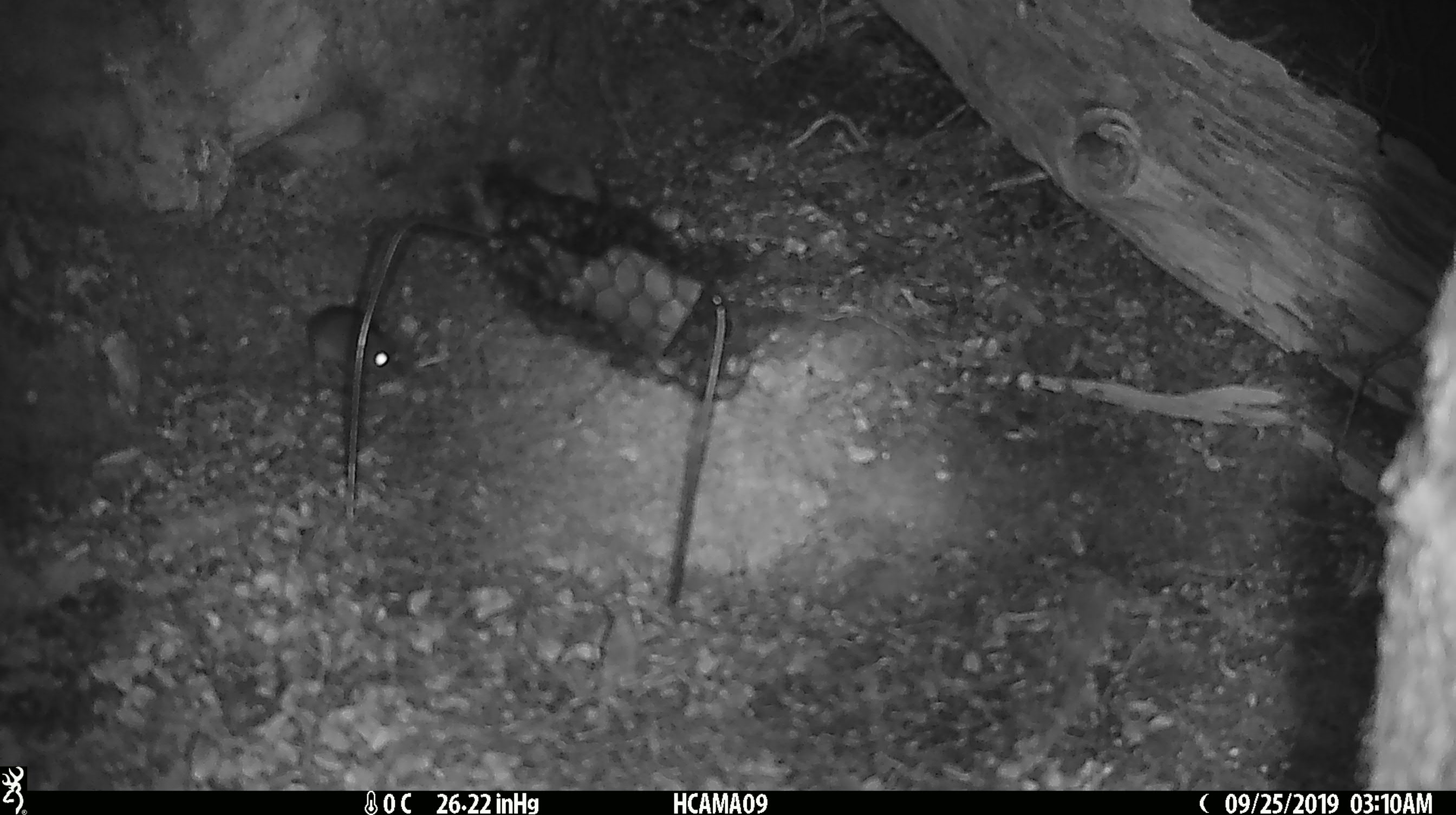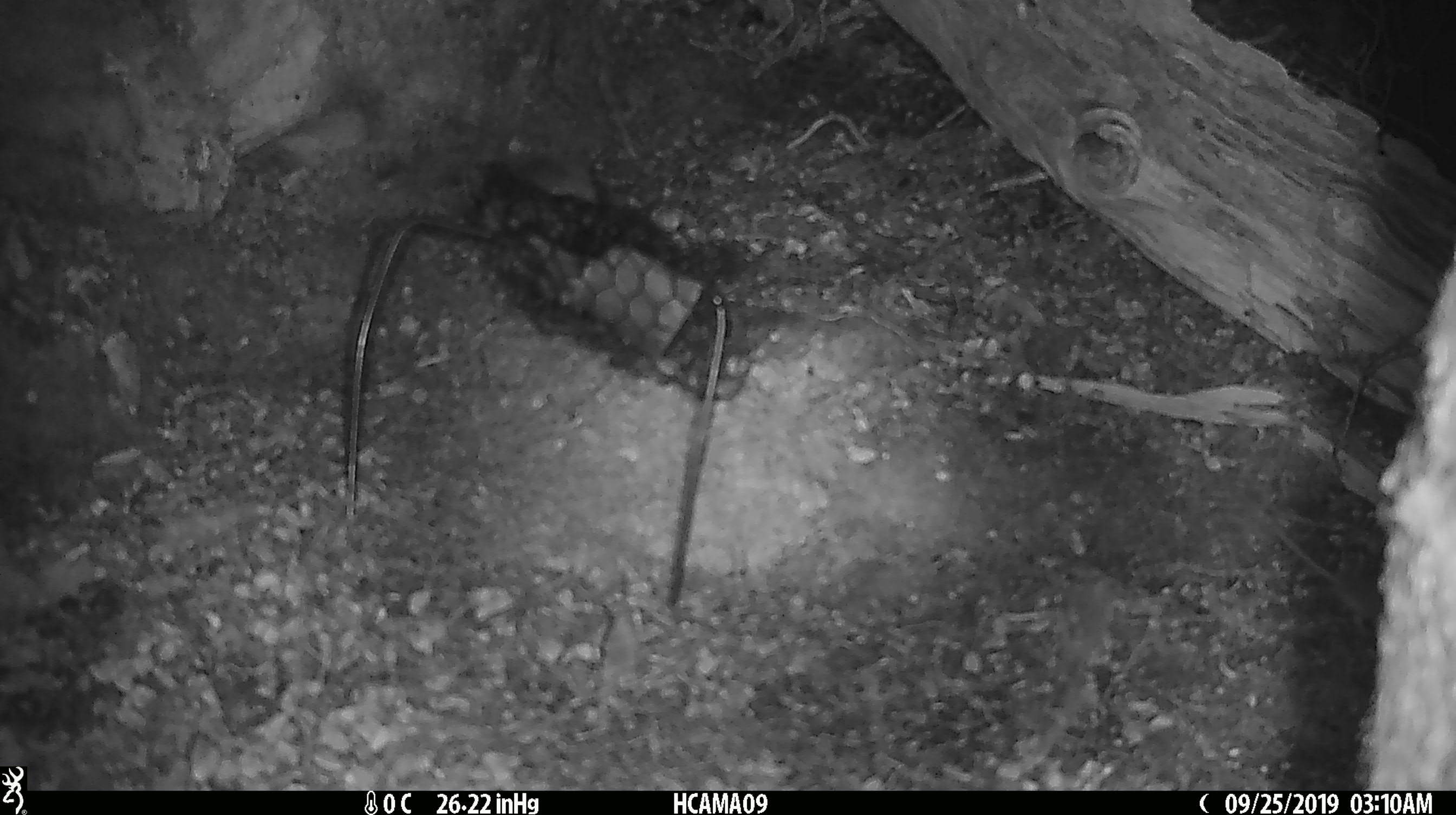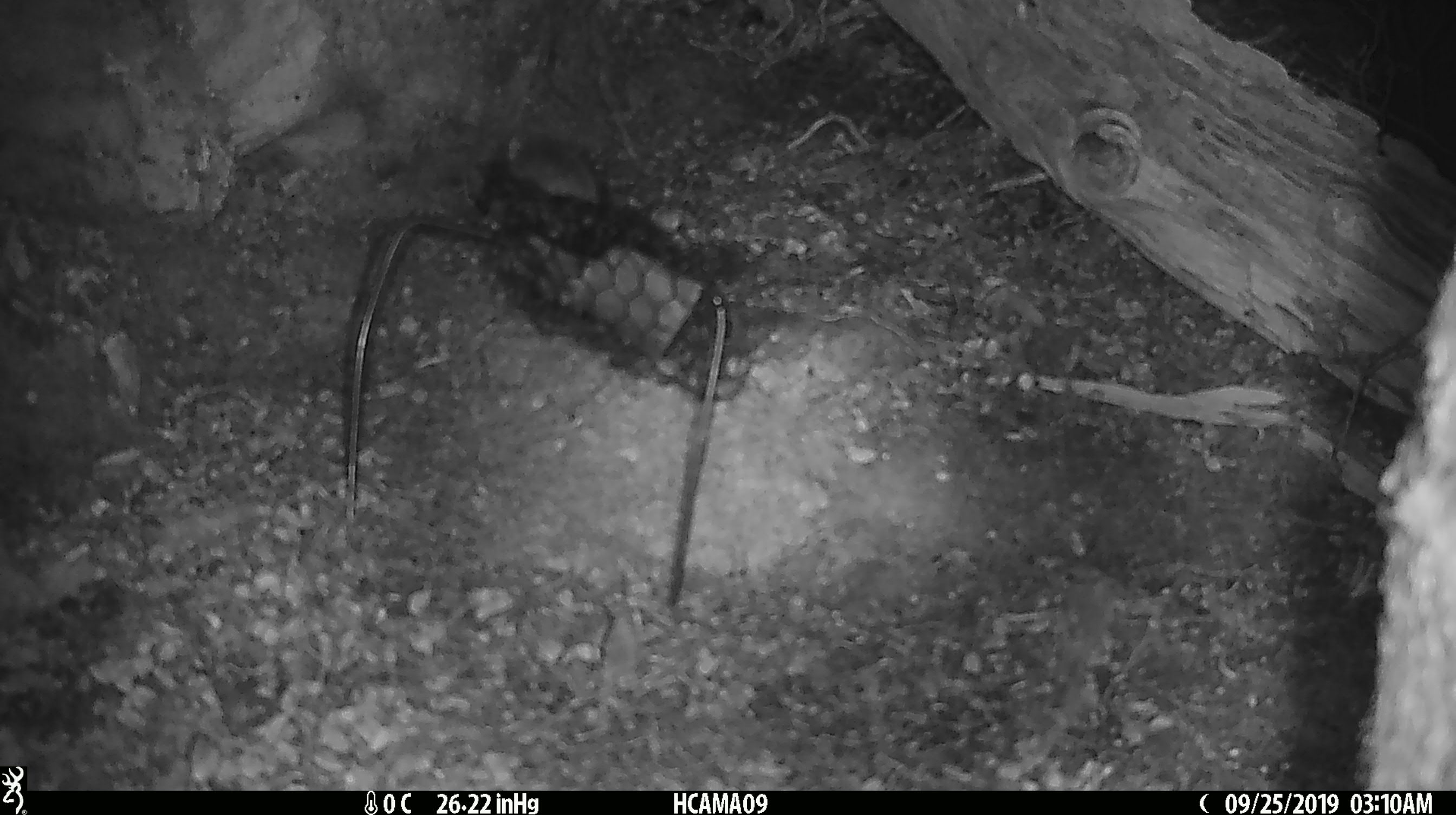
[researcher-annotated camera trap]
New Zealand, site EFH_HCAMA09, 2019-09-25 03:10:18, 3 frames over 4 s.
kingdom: Animalia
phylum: Chordata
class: Mammalia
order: Rodentia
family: Muridae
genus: Mus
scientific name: Mus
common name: mouse